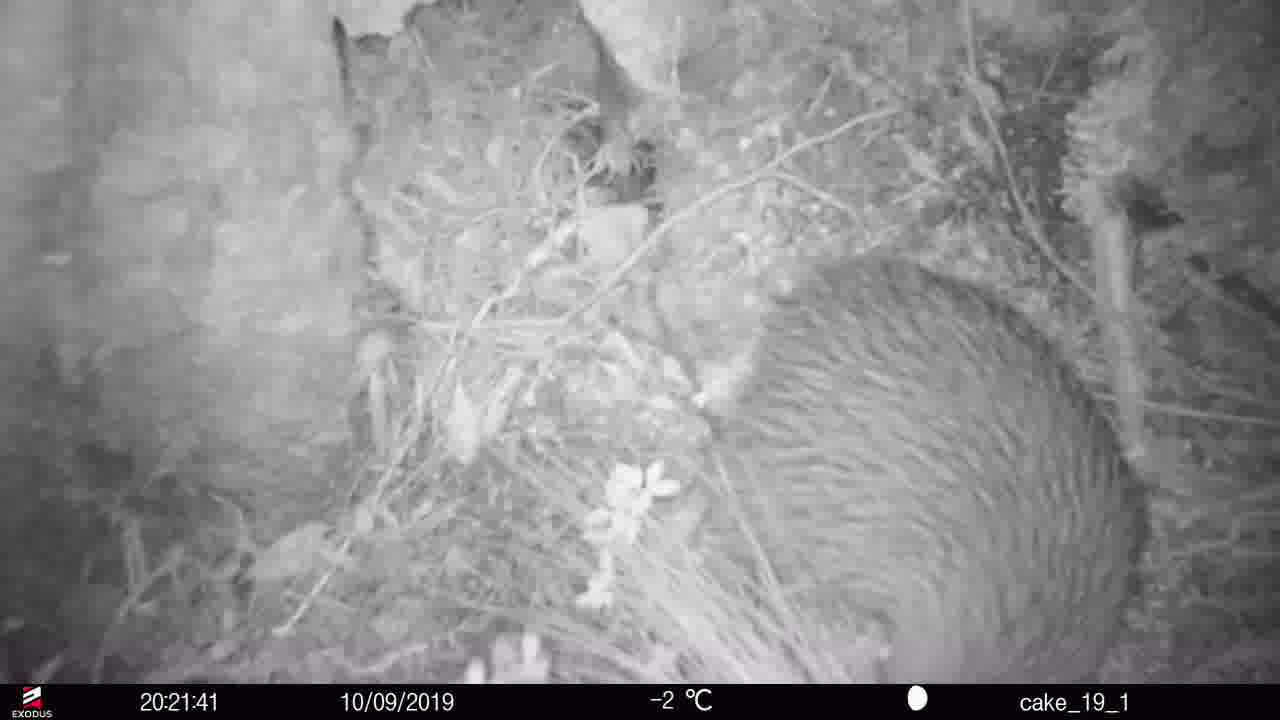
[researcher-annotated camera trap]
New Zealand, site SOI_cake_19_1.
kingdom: Animalia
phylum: Chordata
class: Aves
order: Apterygiformes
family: Apterygidae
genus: Apteryx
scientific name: Apteryx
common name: kiwi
Kiwi (Apteryx).